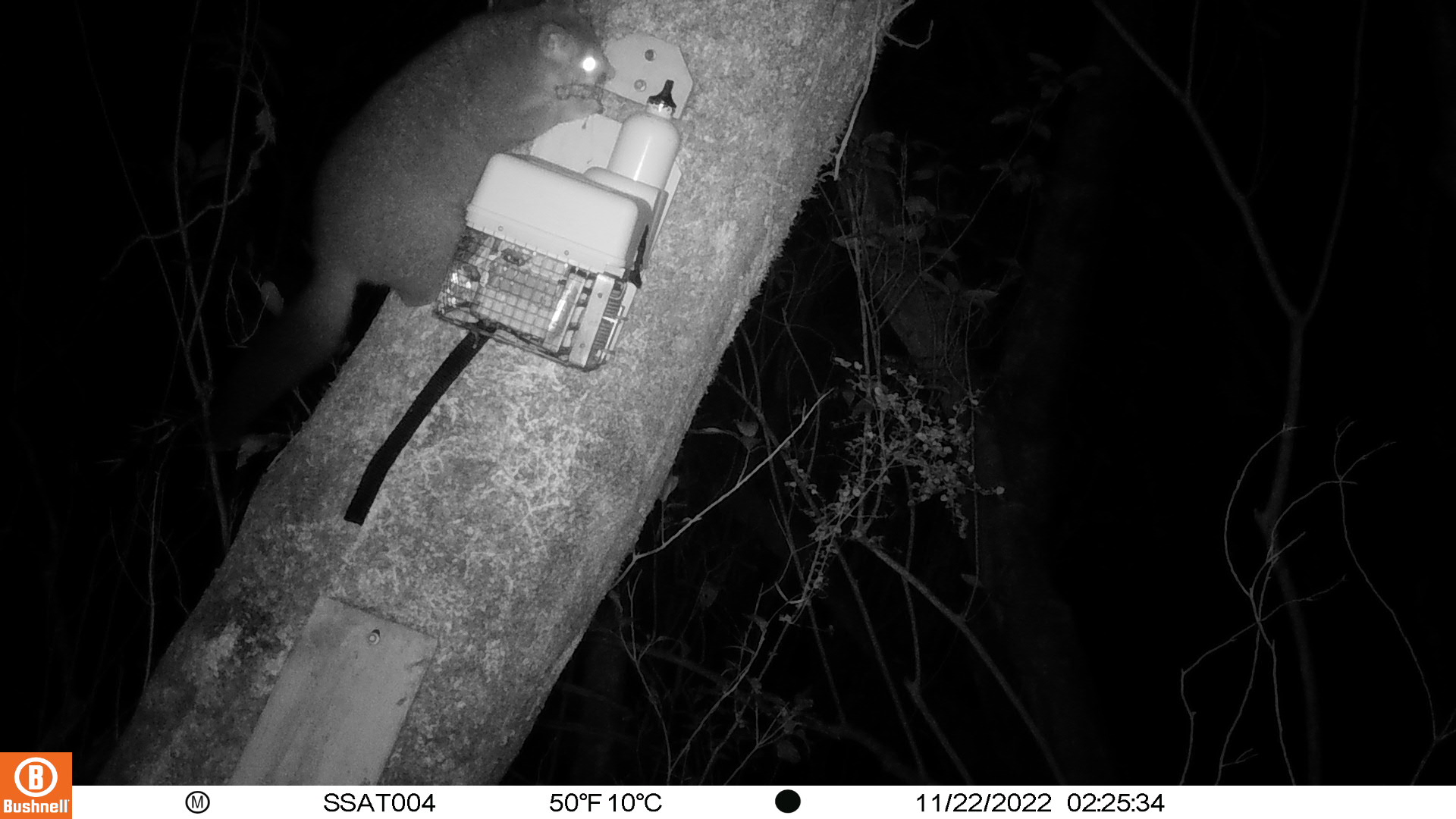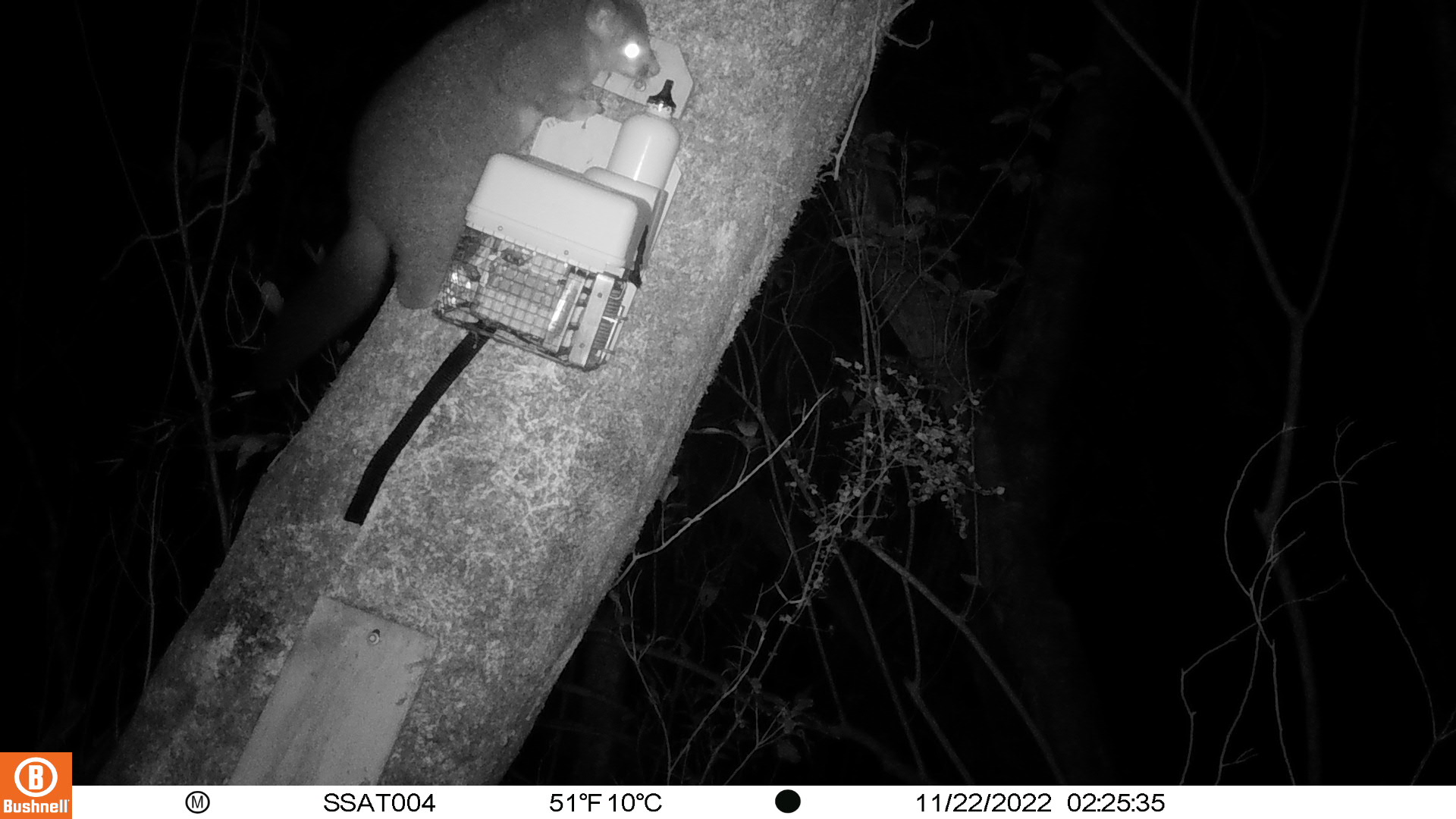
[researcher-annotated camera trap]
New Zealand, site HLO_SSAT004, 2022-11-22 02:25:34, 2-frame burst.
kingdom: Animalia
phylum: Chordata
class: Mammalia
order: Diprotodontia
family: Phalangeridae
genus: Trichosurus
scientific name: Trichosurus vulpecula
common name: common brushtail possum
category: possum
Possum (common brushtail possum) (Trichosurus vulpecula).